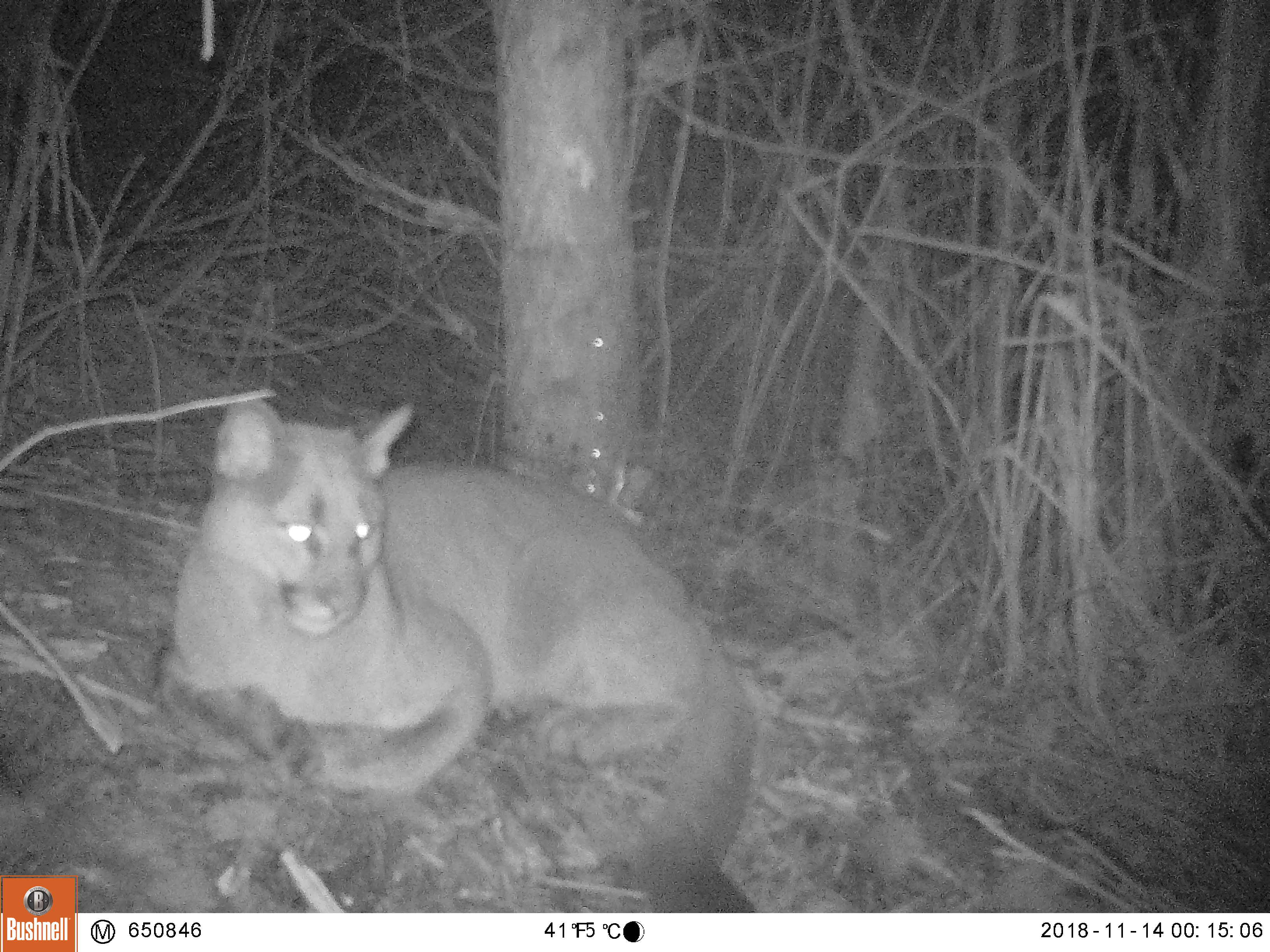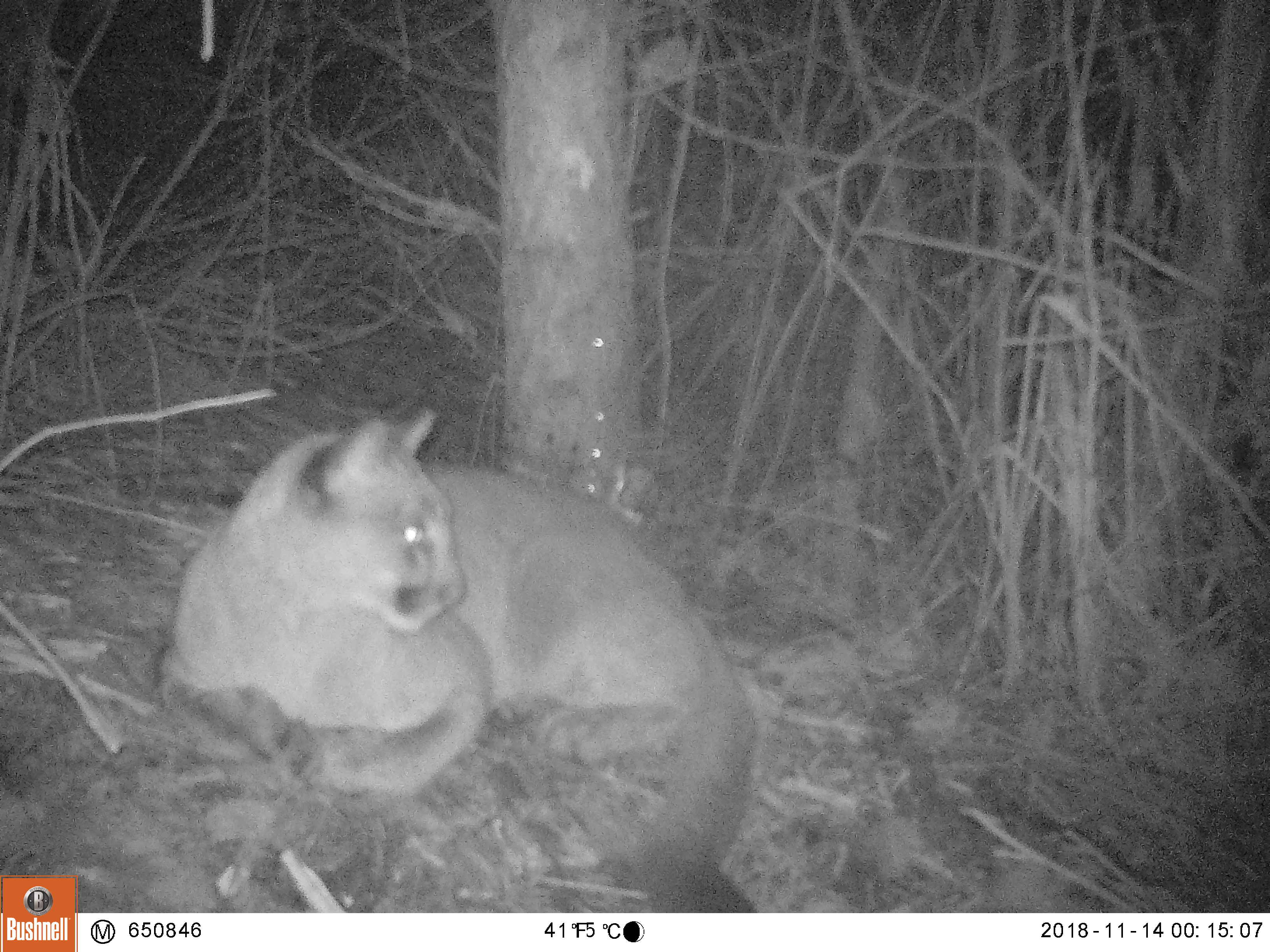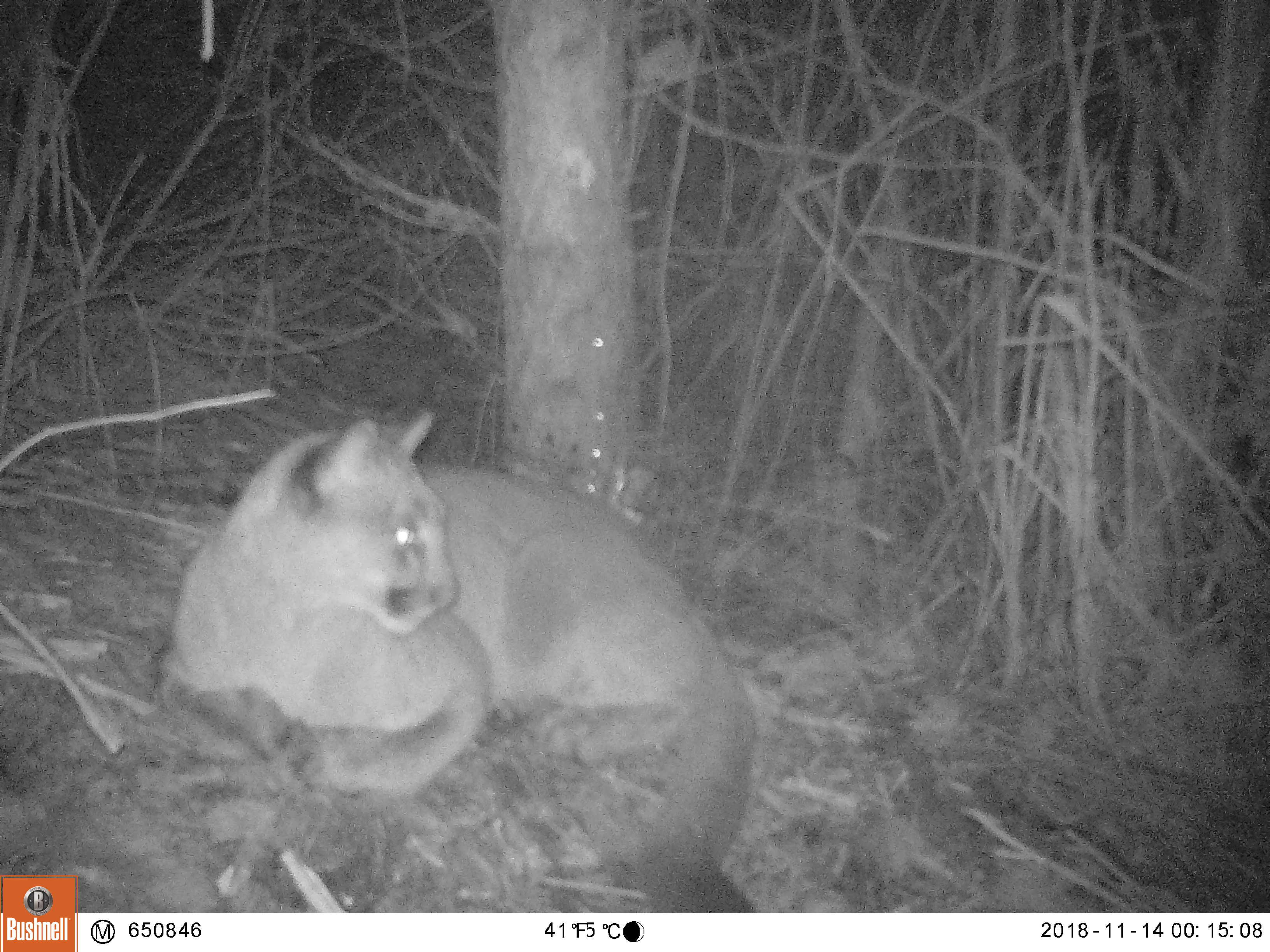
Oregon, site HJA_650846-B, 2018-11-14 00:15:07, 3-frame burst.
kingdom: Animalia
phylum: Chordata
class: Mammalia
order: Carnivora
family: Felidae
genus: Puma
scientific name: Puma concolor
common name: cougar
Cougar (Puma concolor).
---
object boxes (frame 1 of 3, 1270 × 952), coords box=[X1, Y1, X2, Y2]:
cougar: box=[167, 397, 754, 908]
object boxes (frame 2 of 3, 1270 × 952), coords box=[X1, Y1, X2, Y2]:
cougar: box=[150, 405, 753, 907]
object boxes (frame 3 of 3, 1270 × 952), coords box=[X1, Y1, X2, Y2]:
cougar: box=[150, 405, 765, 909]